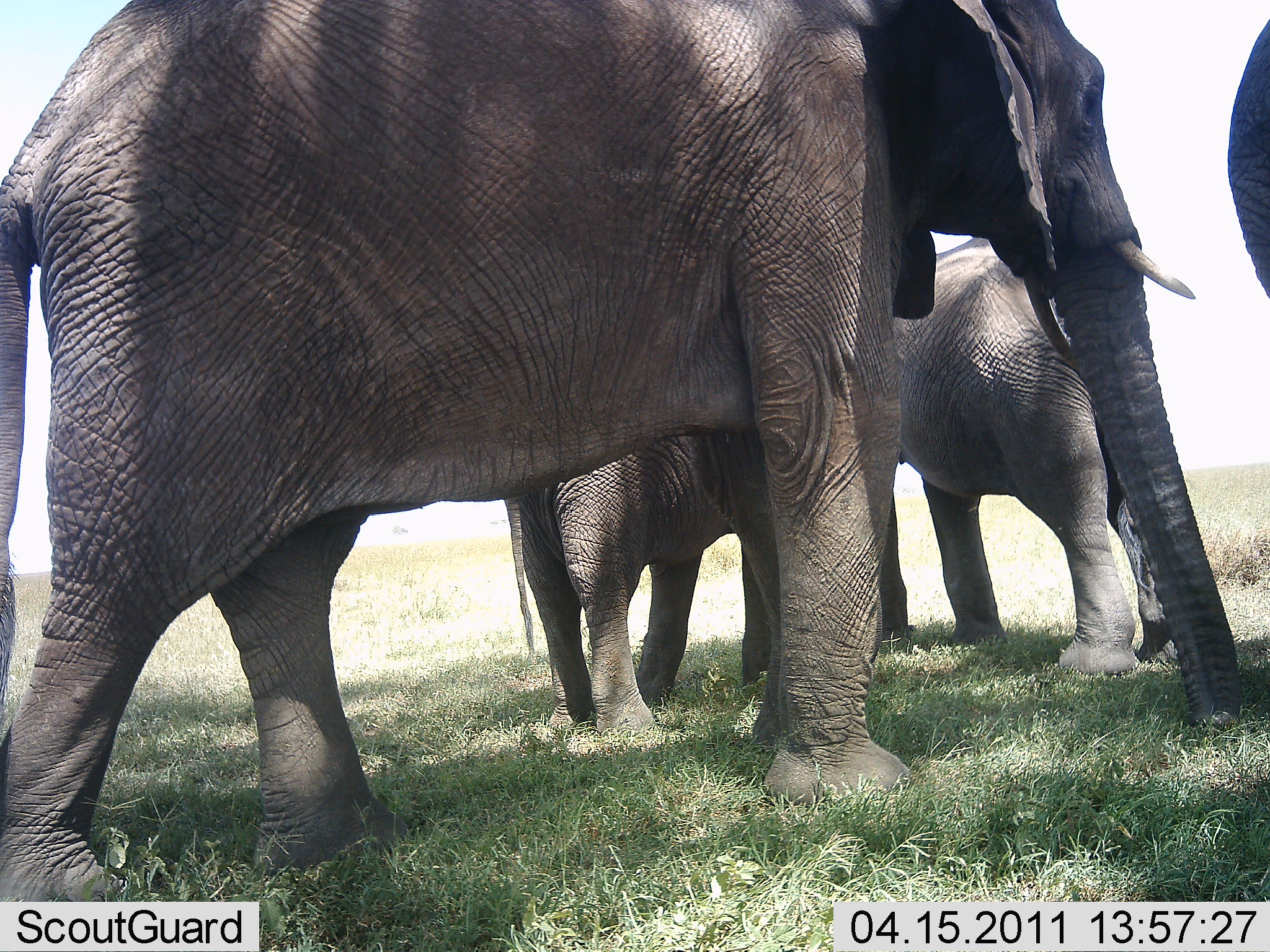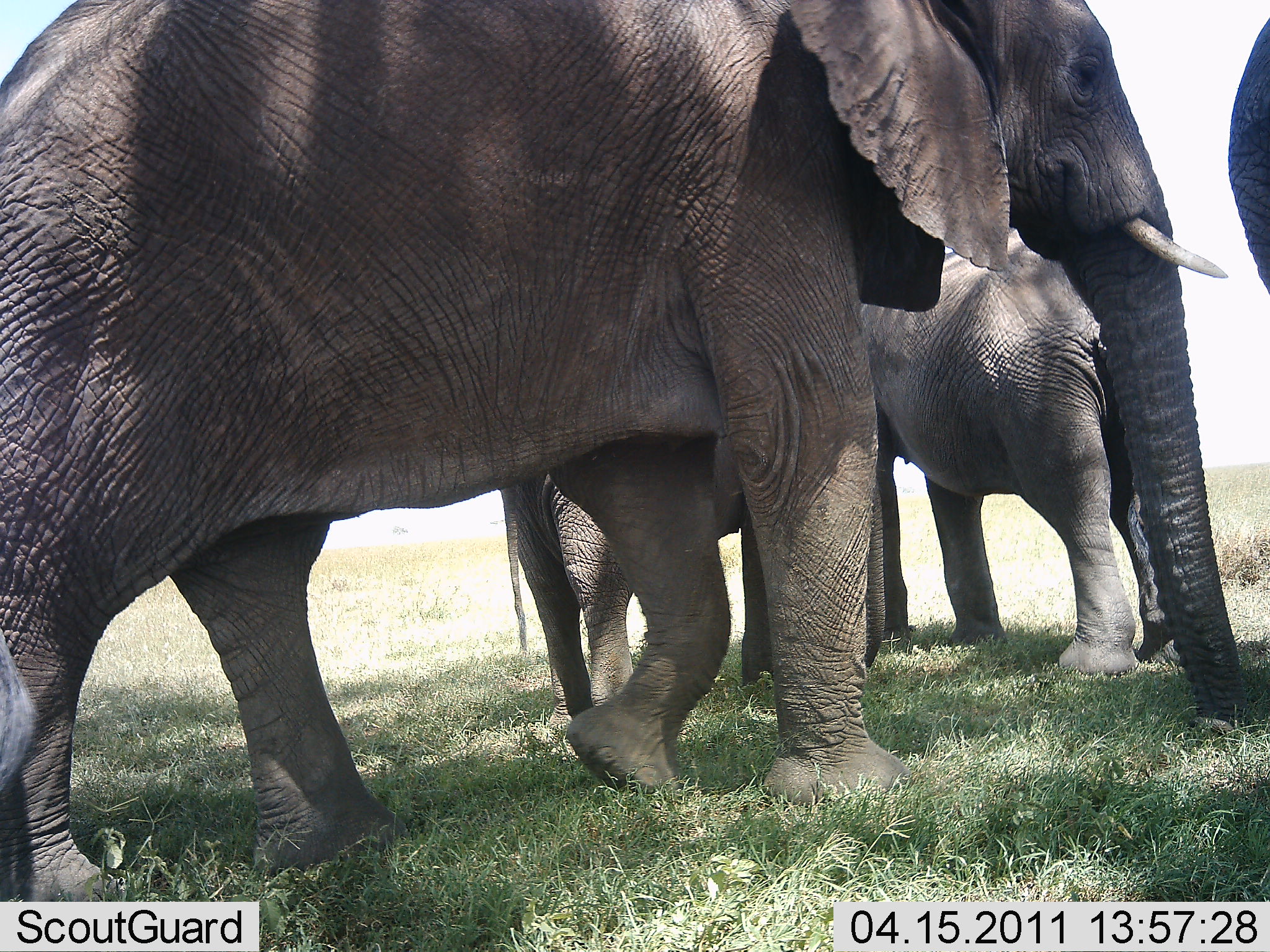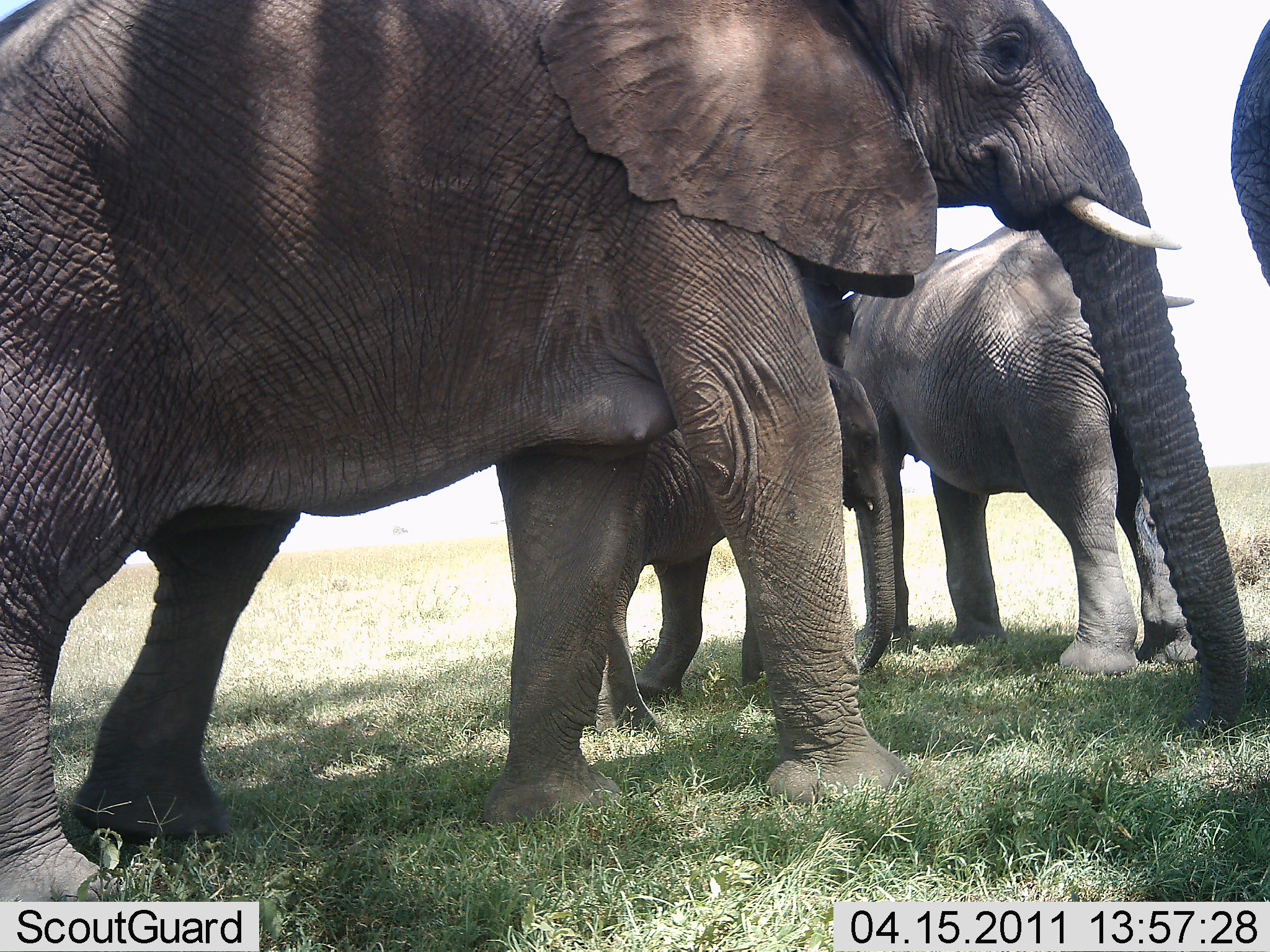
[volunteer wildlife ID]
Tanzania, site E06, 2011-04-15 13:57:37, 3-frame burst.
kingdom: Animalia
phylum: Chordata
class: Mammalia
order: Proboscidea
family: Elephantidae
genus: Loxodonta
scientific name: Loxodonta africana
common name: african bush elephant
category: elephant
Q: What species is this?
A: Elephant (african bush elephant) (Loxodonta africana).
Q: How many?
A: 4.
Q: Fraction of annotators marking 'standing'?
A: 92%.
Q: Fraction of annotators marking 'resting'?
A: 8%.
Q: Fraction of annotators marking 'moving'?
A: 25%.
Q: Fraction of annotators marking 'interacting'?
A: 17%.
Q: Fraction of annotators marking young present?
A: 33%.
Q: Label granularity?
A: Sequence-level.